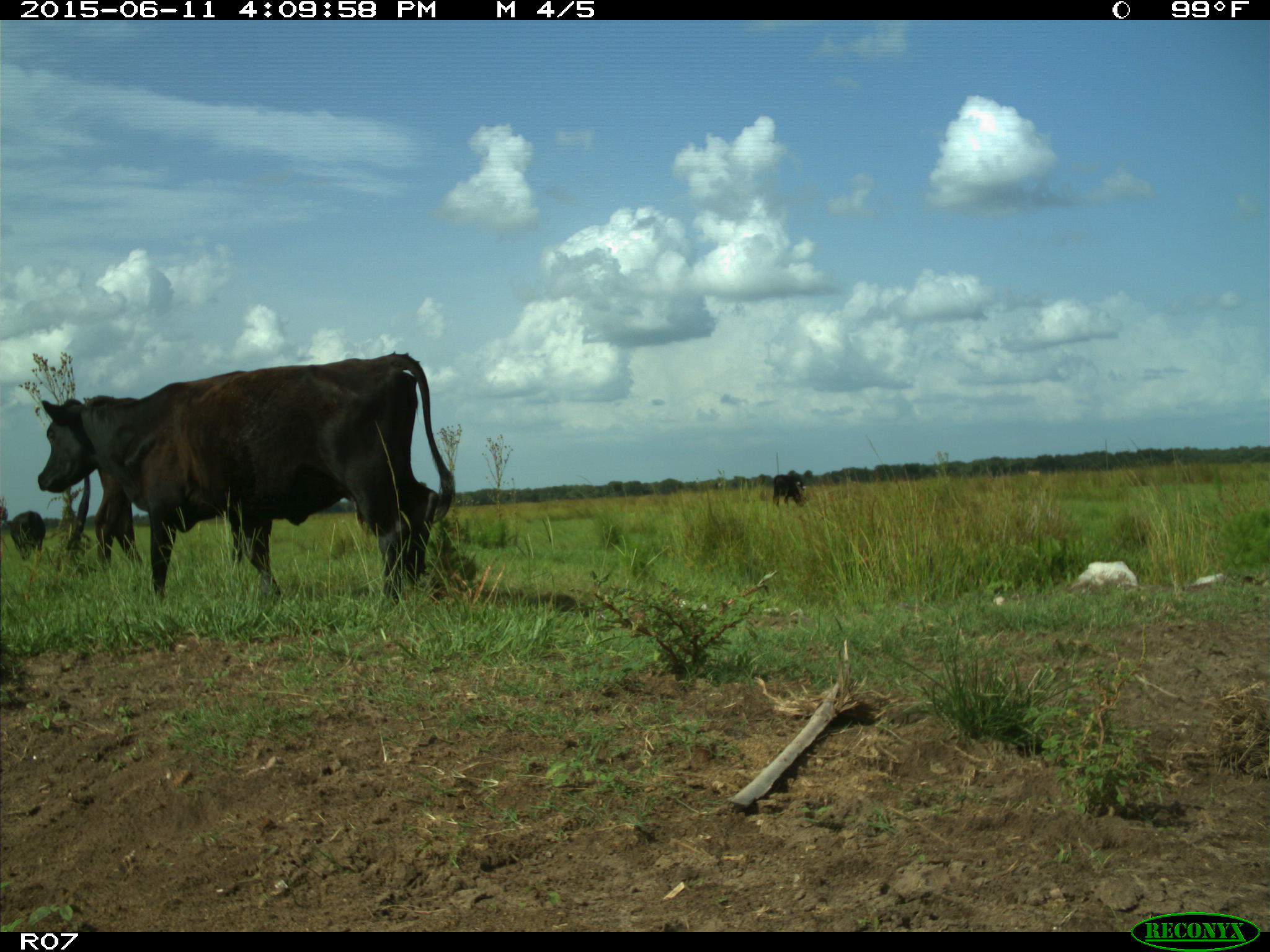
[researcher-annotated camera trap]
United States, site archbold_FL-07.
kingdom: Animalia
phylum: Chordata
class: Mammalia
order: Artiodactyla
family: Bovidae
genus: Bos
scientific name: Bos taurus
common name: domestic cow